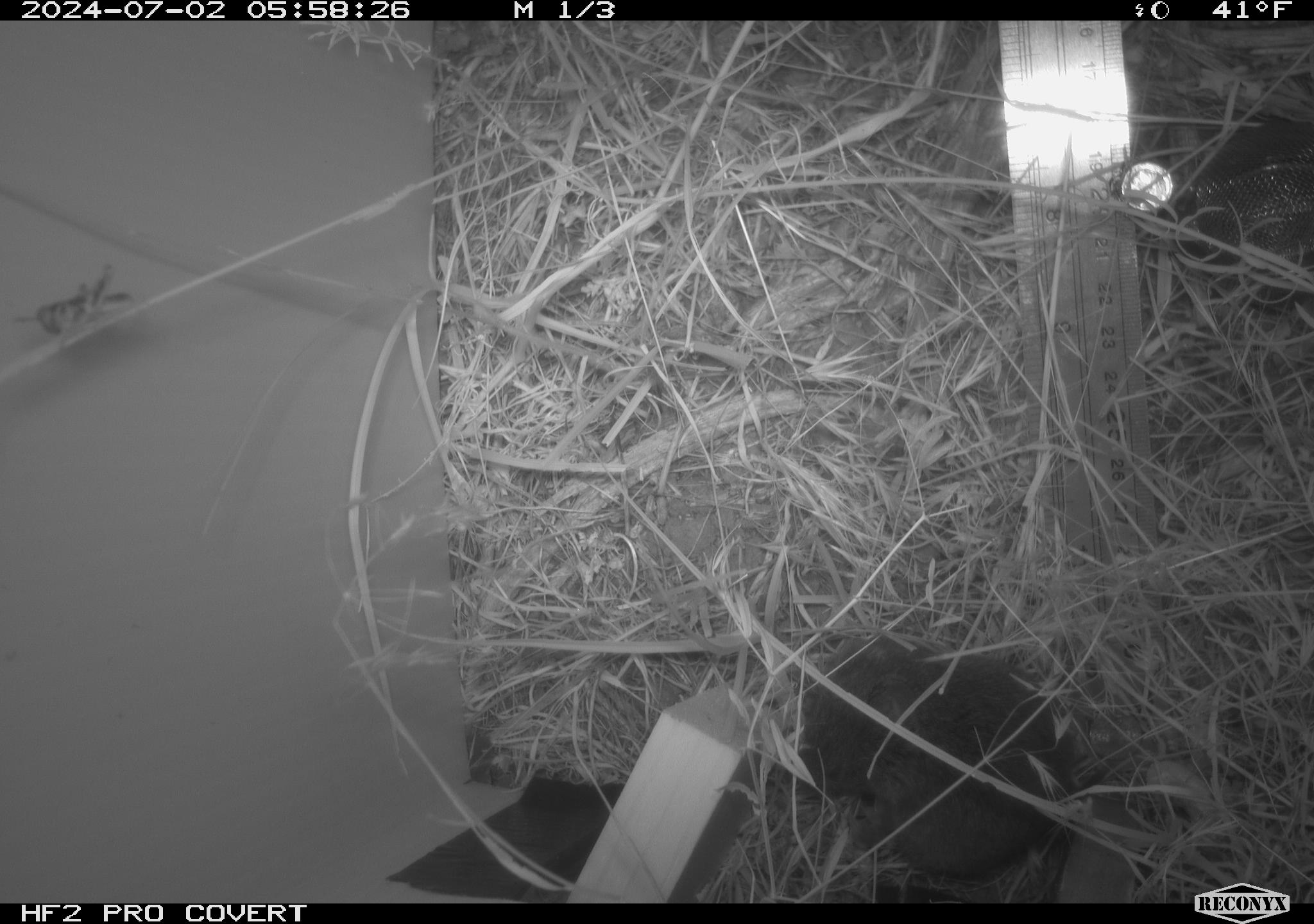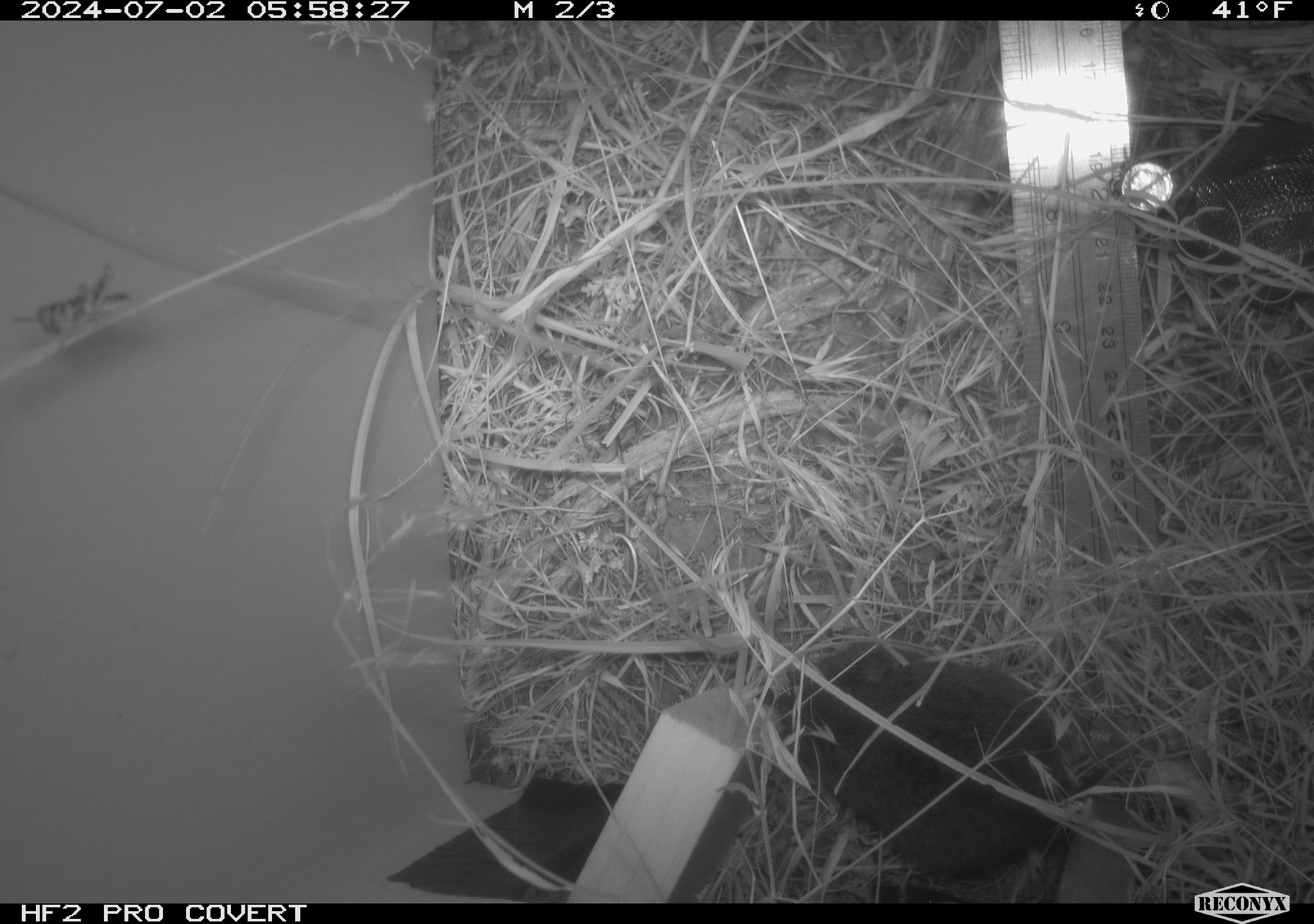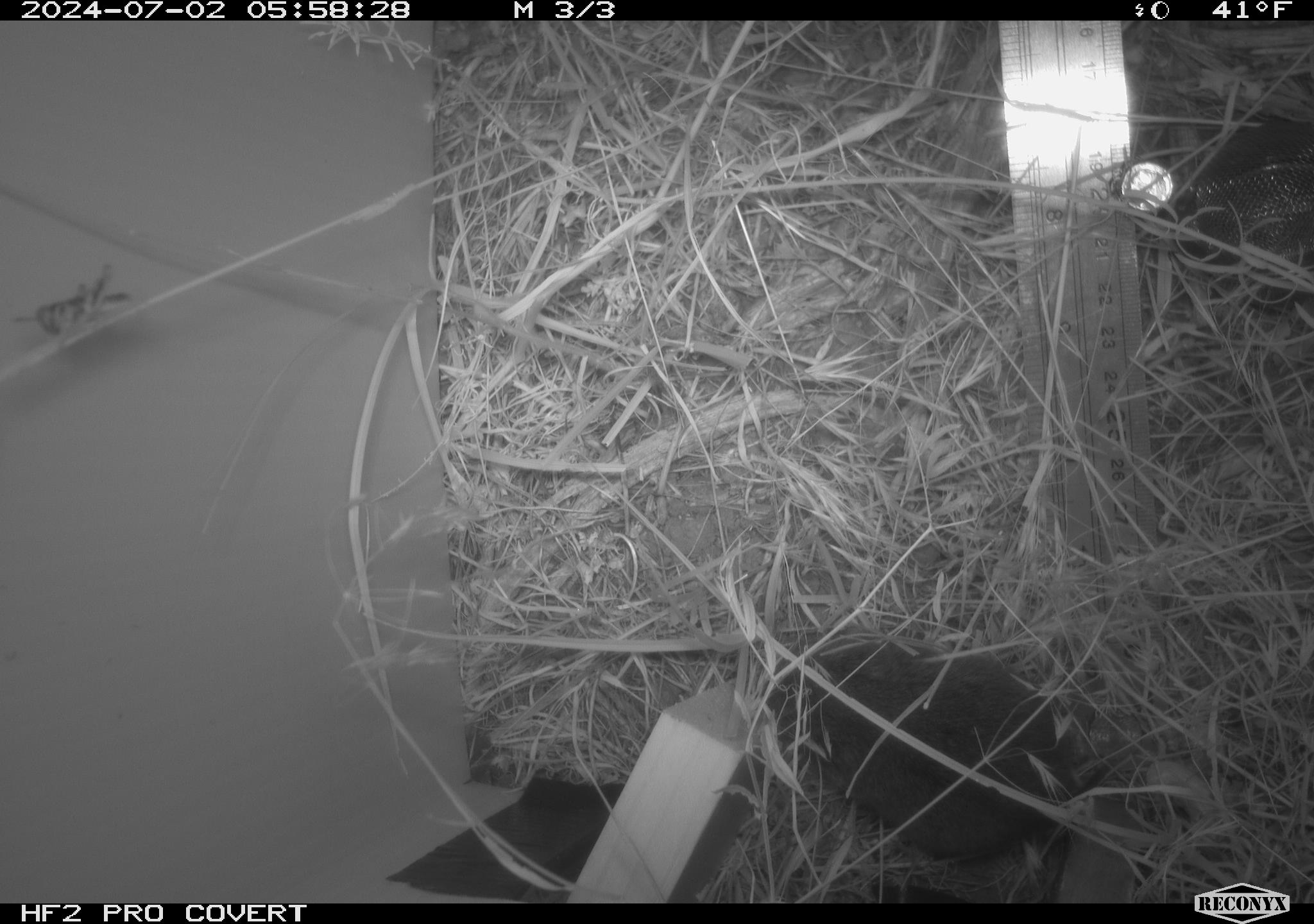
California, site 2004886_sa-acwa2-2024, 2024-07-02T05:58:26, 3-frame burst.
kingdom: Animalia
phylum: Chordata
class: Mammalia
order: Rodentia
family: Cricetidae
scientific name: Cricetidae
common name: hamsters, voles, lemmings, and allies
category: cricetidae family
Cricetidae family (hamsters, voles, lemmings, and allies) (Cricetidae).